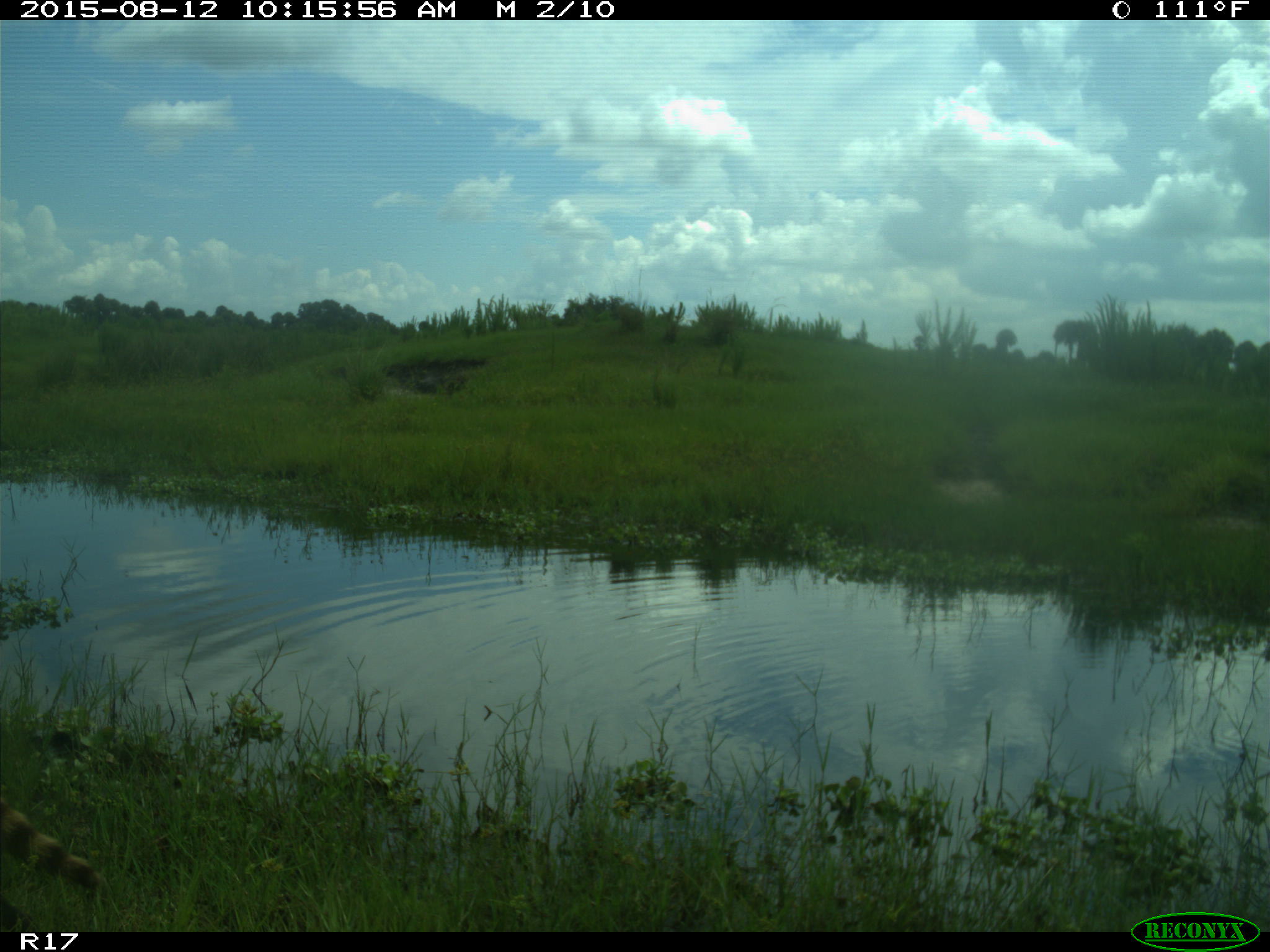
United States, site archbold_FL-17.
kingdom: Animalia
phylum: Chordata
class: Mammalia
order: Carnivora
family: Procyonidae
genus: Procyon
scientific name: Procyon lotor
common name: common raccoon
Procyon lotor (common raccoon).